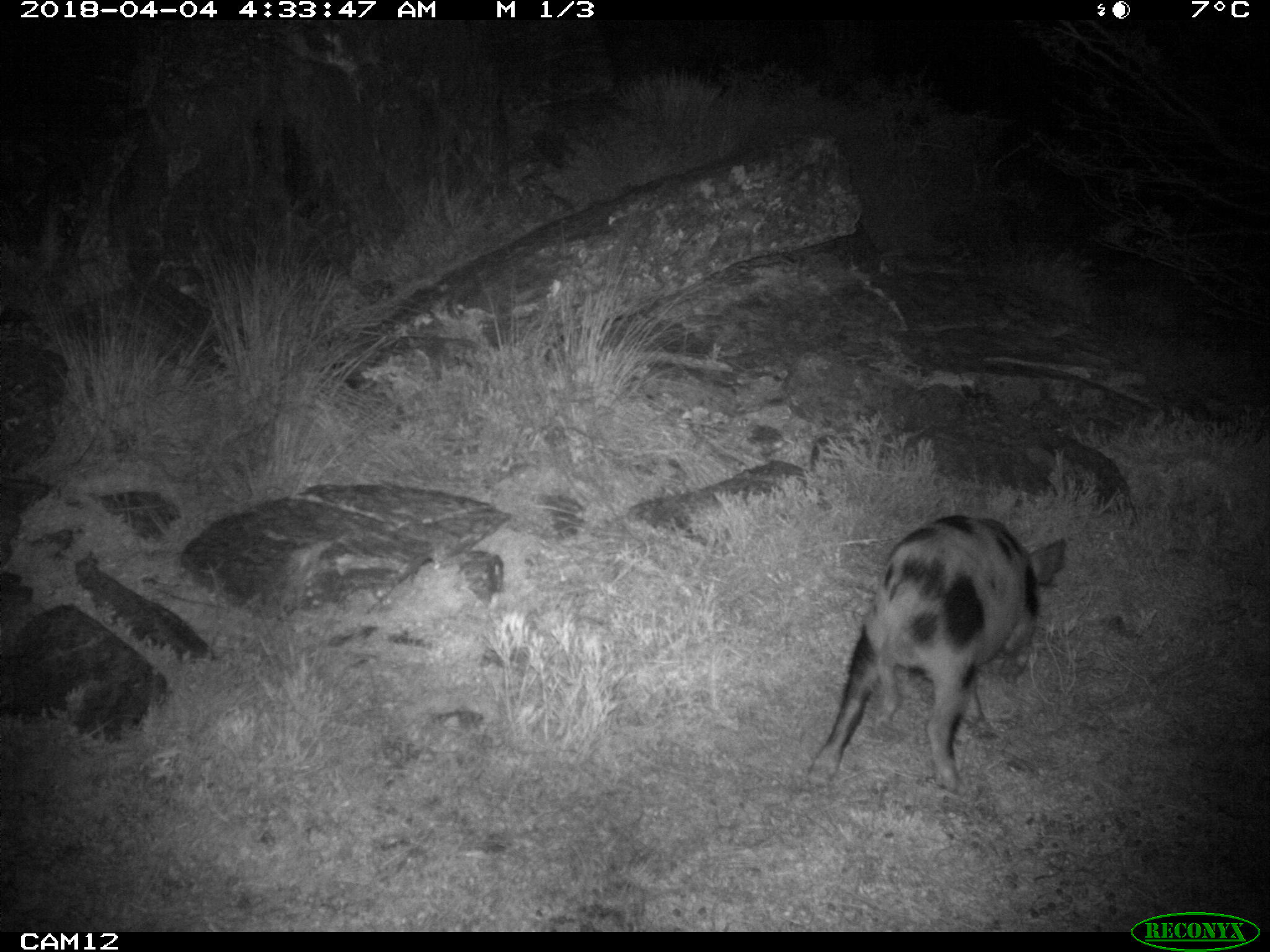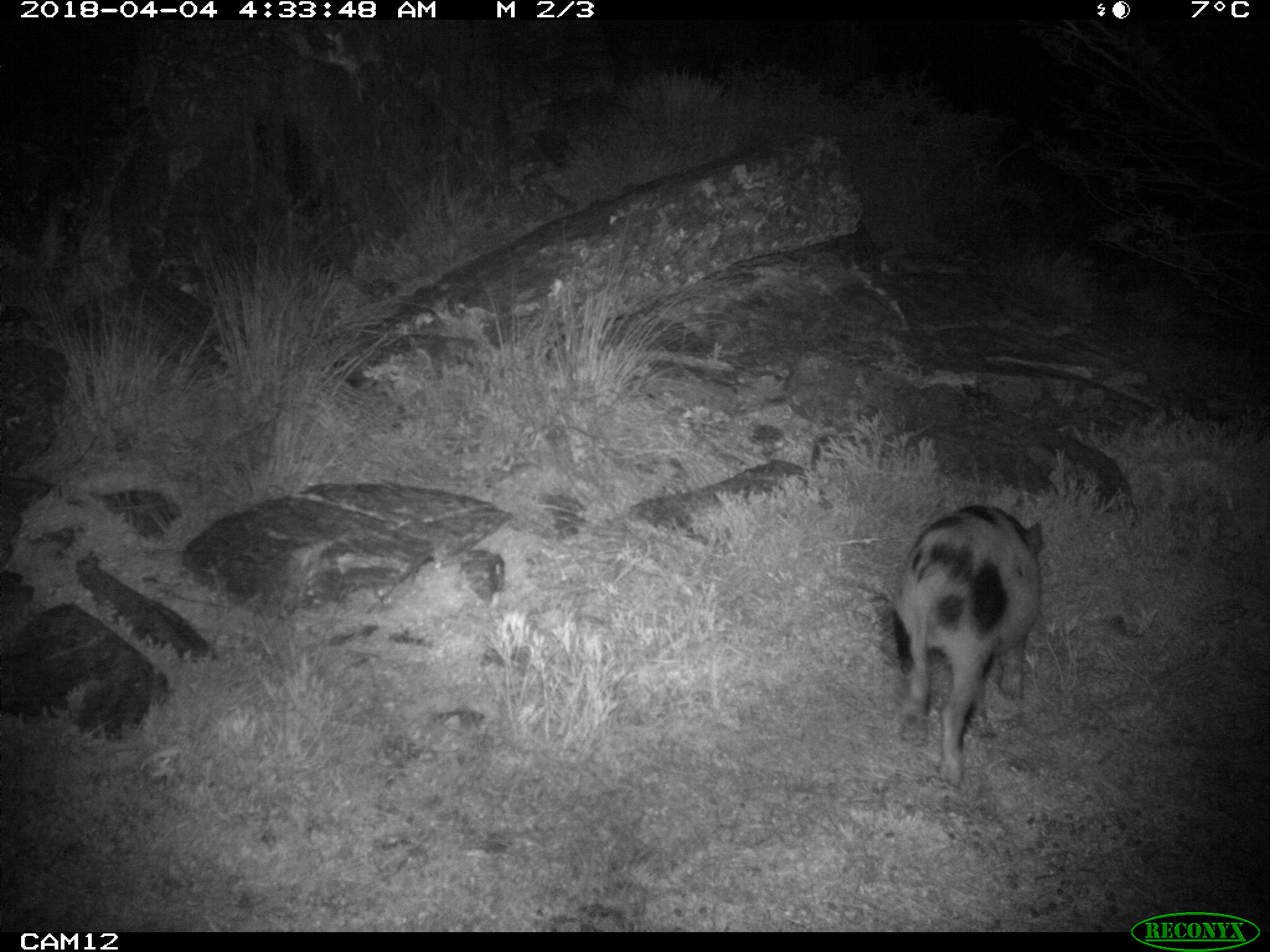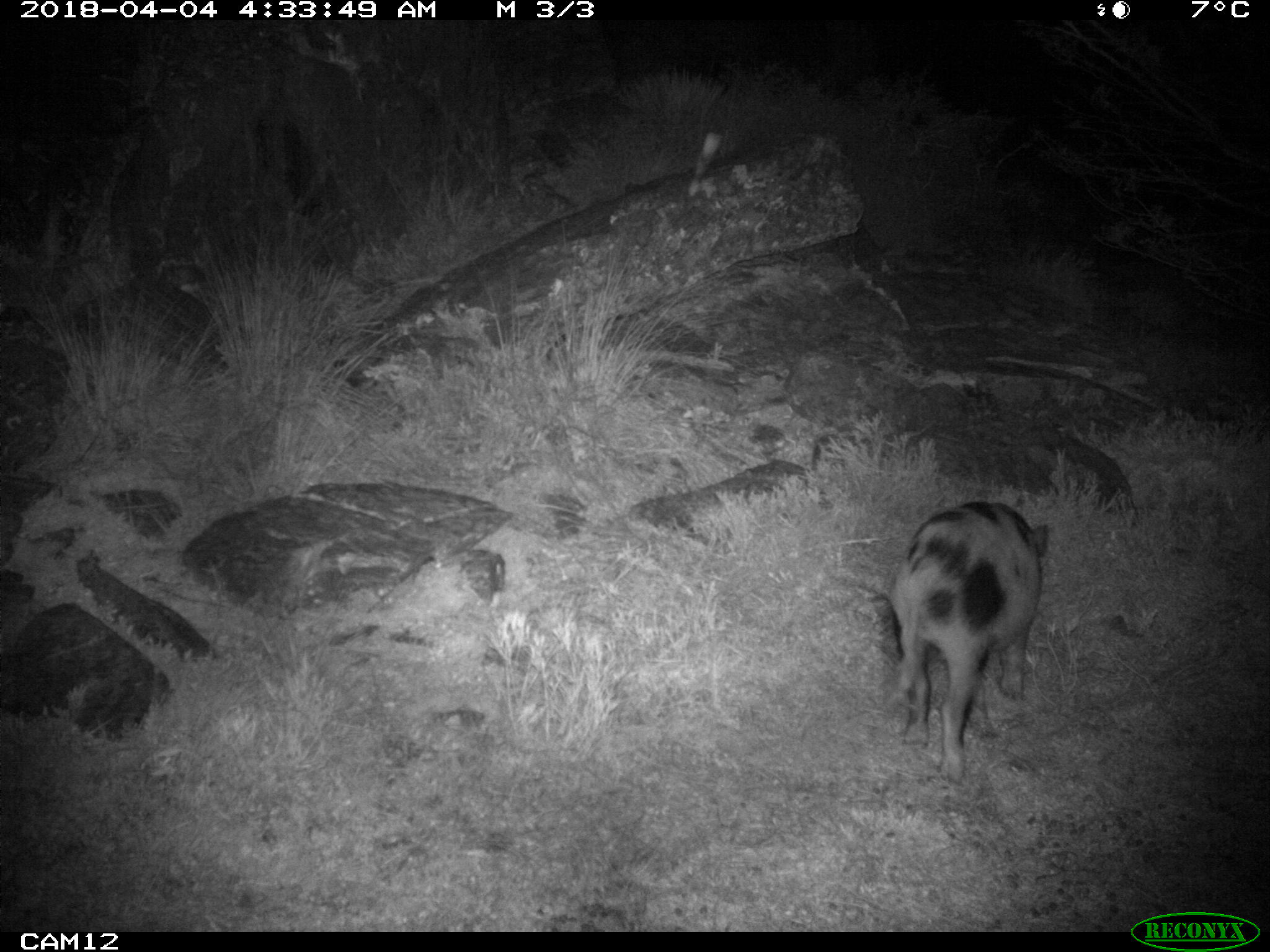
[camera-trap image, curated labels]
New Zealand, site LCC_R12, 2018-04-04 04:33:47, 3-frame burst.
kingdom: Animalia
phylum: Chordata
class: Mammalia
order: Artiodactyla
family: Suidae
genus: Sus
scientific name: Sus scrofa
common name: pig